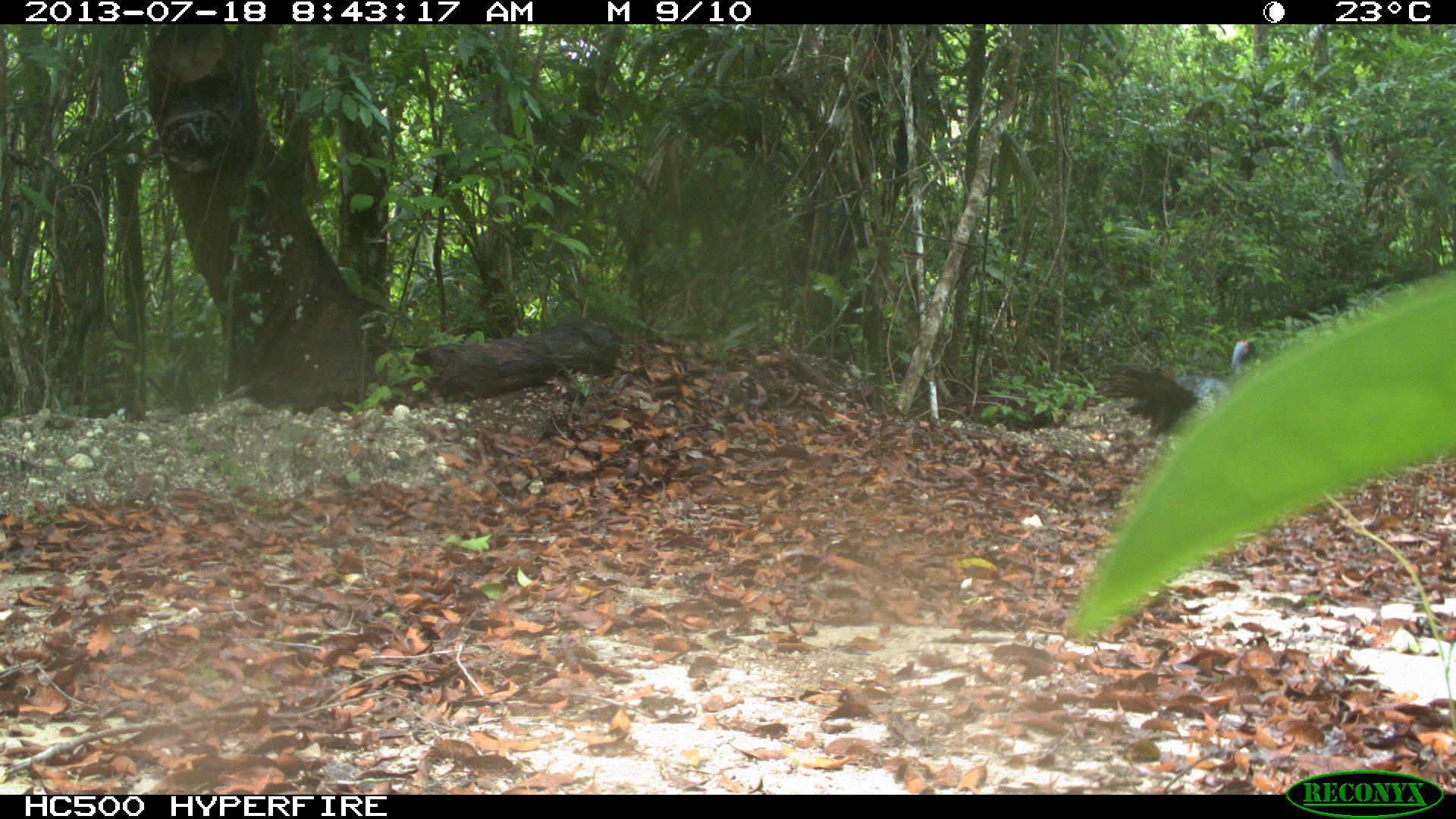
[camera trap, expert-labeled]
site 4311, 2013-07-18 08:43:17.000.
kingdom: Animalia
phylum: Chordata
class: Aves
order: Galliformes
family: Phasianidae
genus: Meleagris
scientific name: Meleagris ocellata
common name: ocellated turkey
Meleagris ocellata (ocellated turkey), count 1.